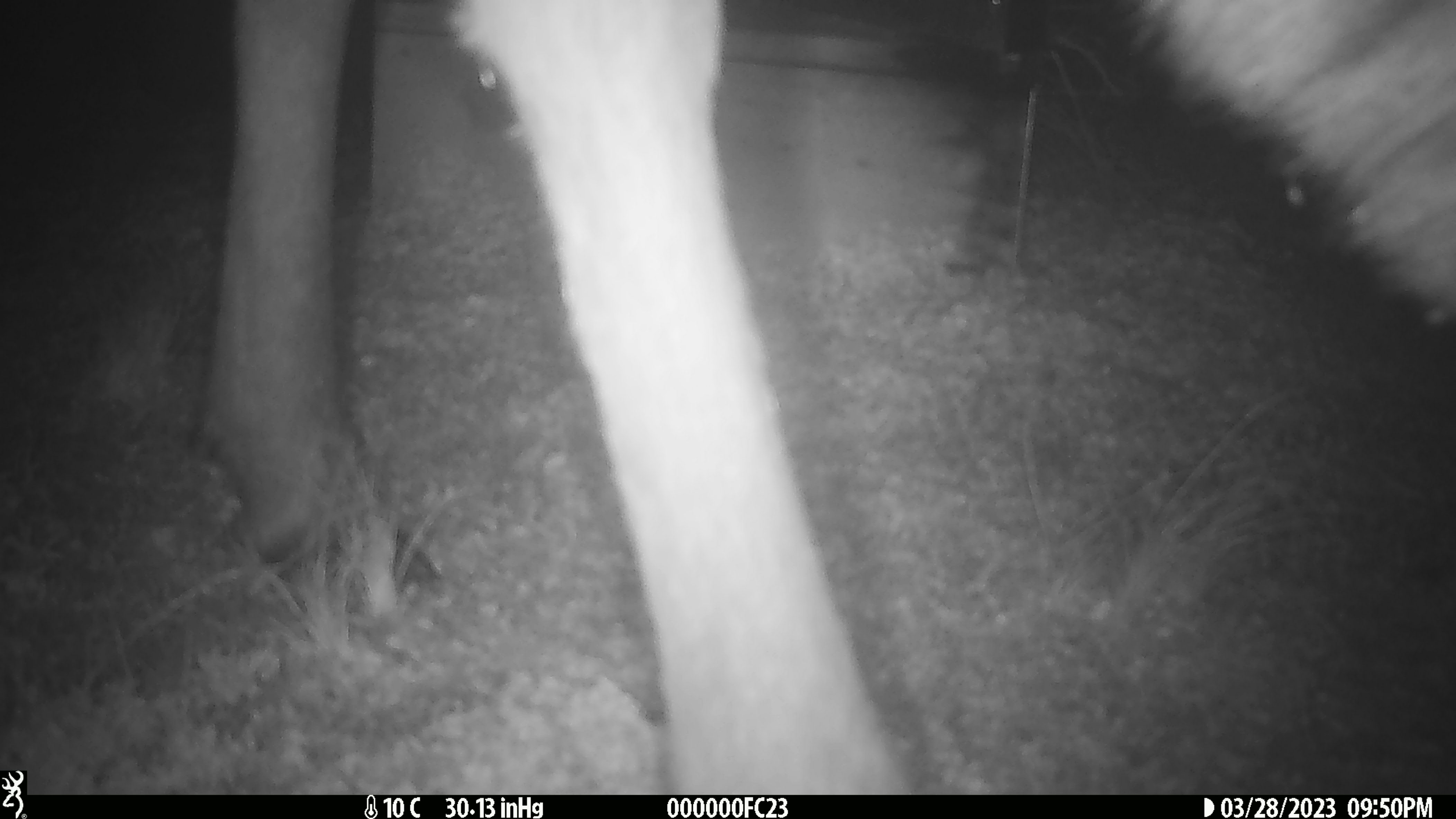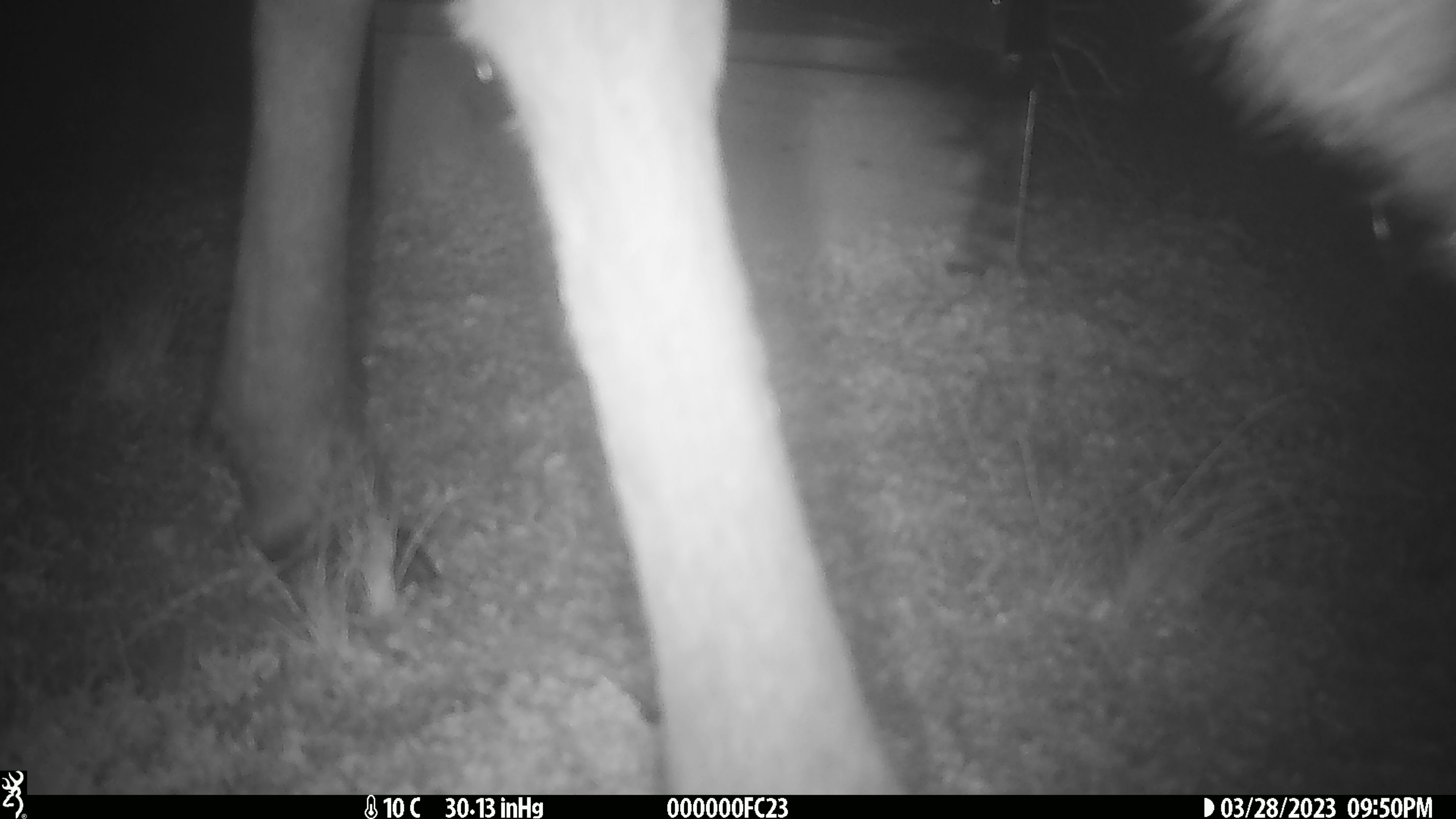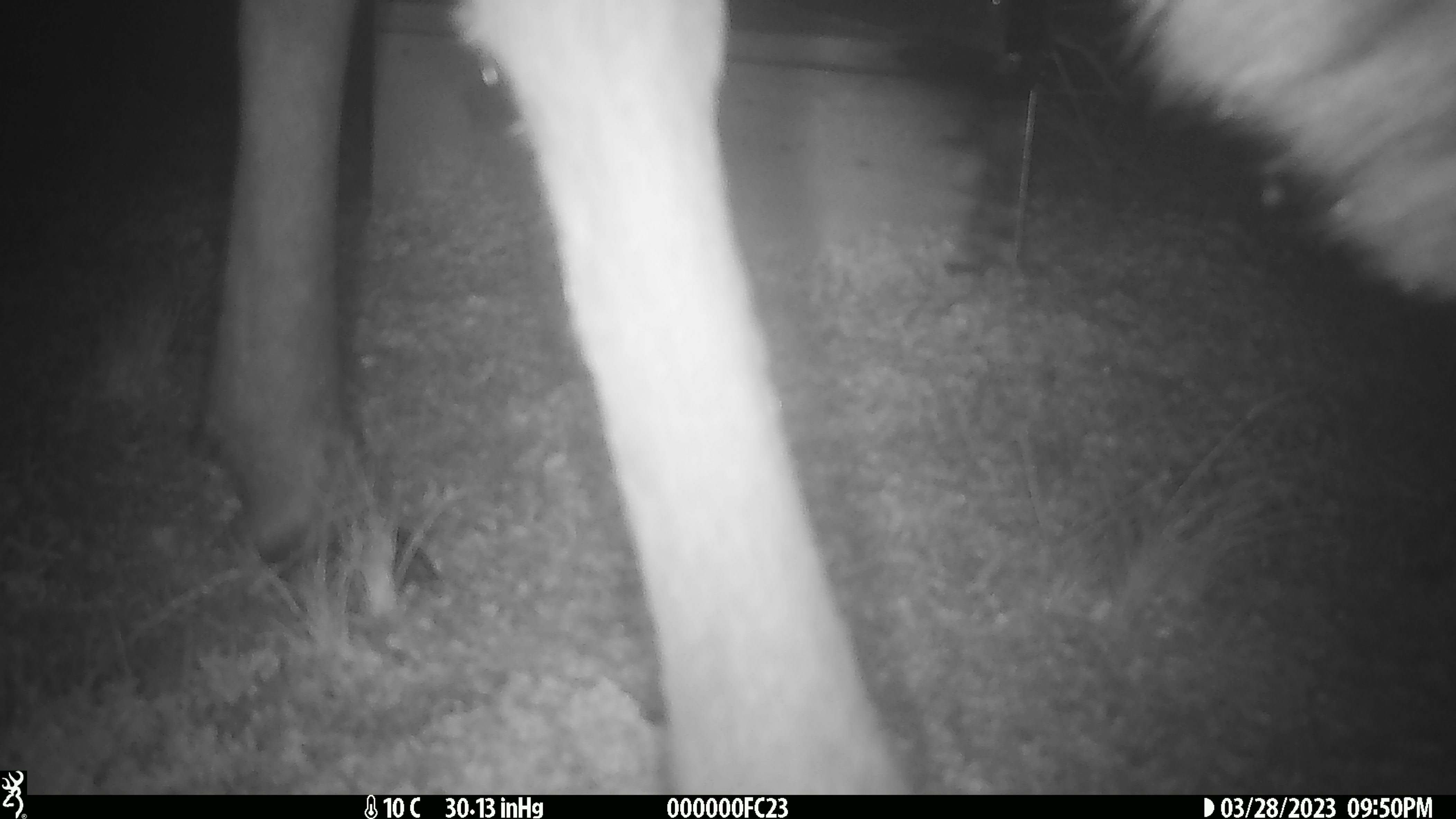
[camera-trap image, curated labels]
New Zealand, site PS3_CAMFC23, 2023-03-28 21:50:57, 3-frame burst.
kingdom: Animalia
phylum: Chordata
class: Mammalia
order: Artiodactyla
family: Cervidae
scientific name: Cervidae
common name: deer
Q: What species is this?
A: Deer (Cervidae).